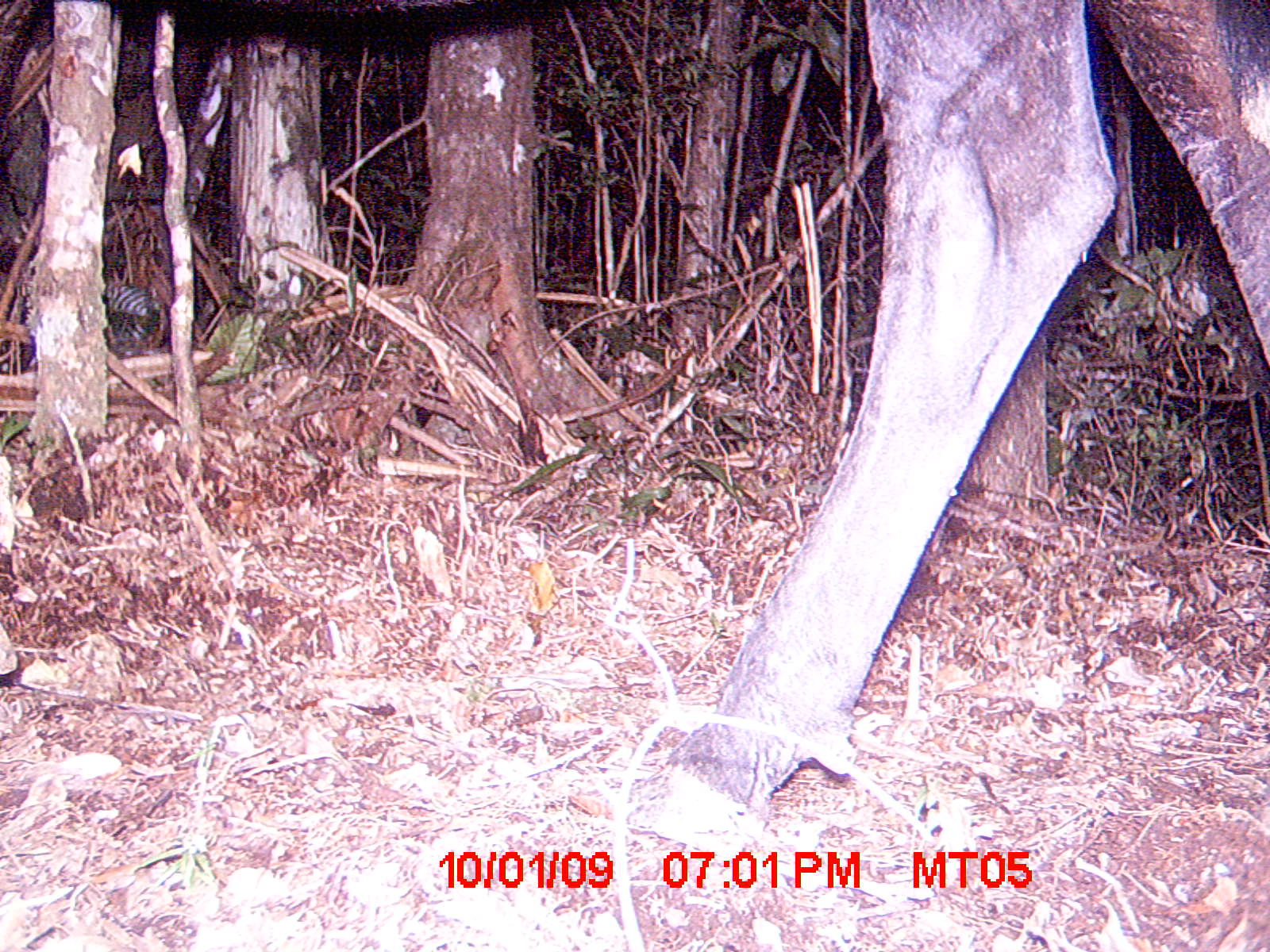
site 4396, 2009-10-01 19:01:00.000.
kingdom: Animalia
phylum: Chordata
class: Mammalia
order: Artiodactyla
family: Bovidae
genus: Bos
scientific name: Bos taurus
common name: domestic cattle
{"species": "Bos taurus (domestic cattle)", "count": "2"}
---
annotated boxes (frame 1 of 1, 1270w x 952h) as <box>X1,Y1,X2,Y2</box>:
bos taurus: <box>623,0,1268,868</box>